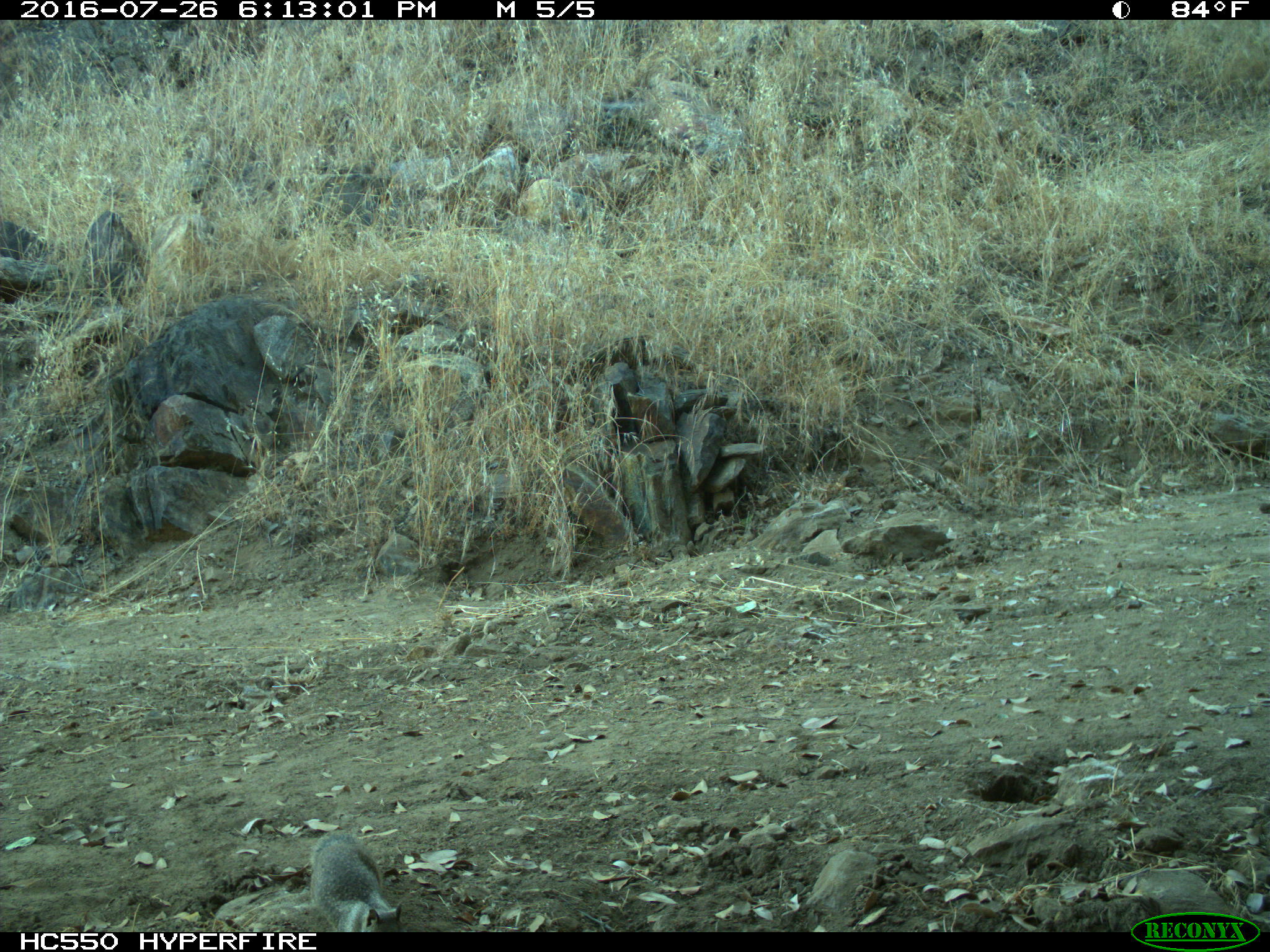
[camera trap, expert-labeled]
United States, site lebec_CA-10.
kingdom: Animalia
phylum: Chordata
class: Mammalia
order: Rodentia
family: Sciuridae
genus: Otospermophilus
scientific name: Otospermophilus beecheyi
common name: california ground squirrel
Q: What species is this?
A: Otospermophilus beecheyi (california ground squirrel).